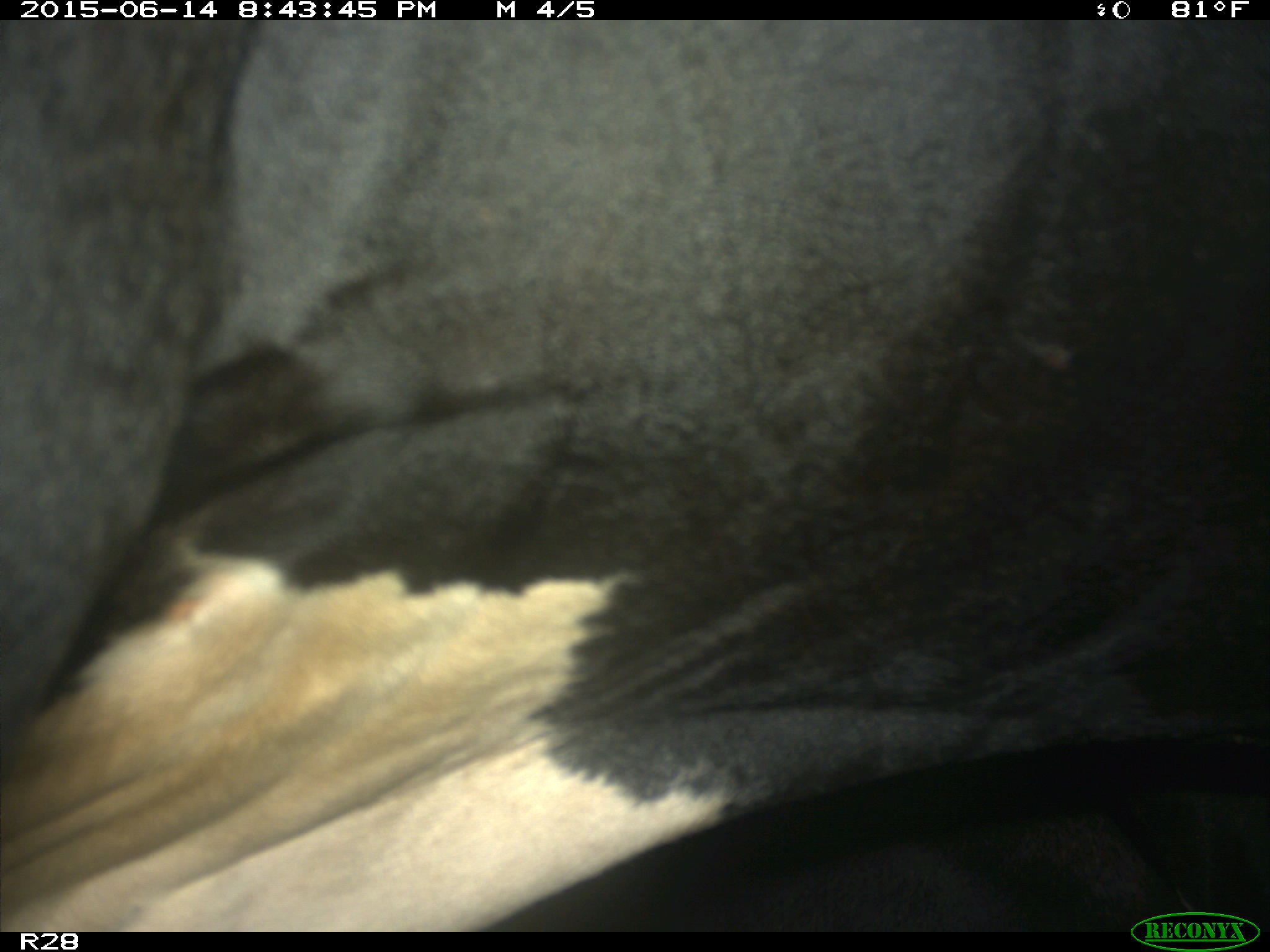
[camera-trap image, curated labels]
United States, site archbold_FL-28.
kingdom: Animalia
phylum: Chordata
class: Mammalia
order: Artiodactyla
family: Bovidae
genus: Bos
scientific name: Bos taurus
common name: domestic cow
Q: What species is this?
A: Bos taurus (domestic cow).